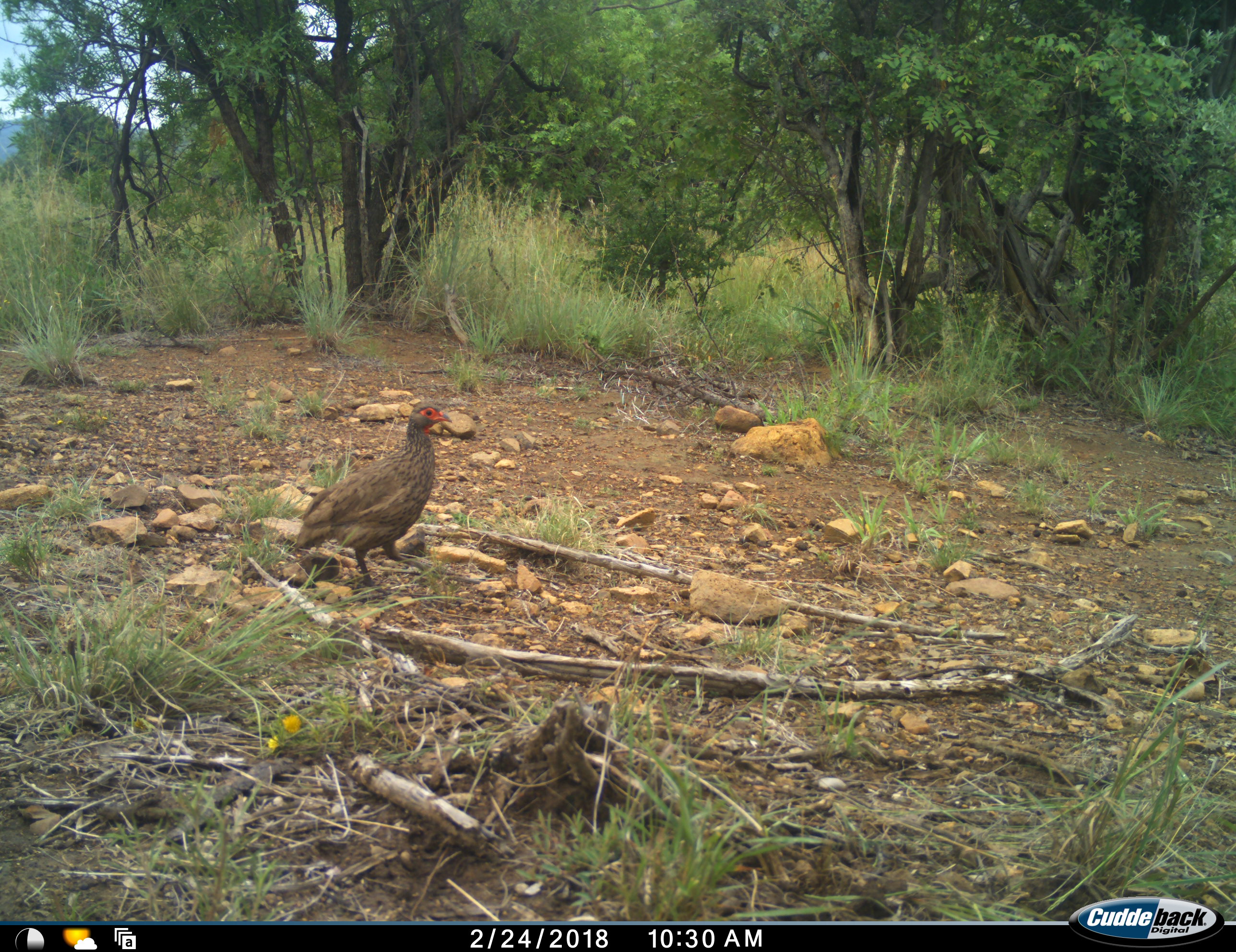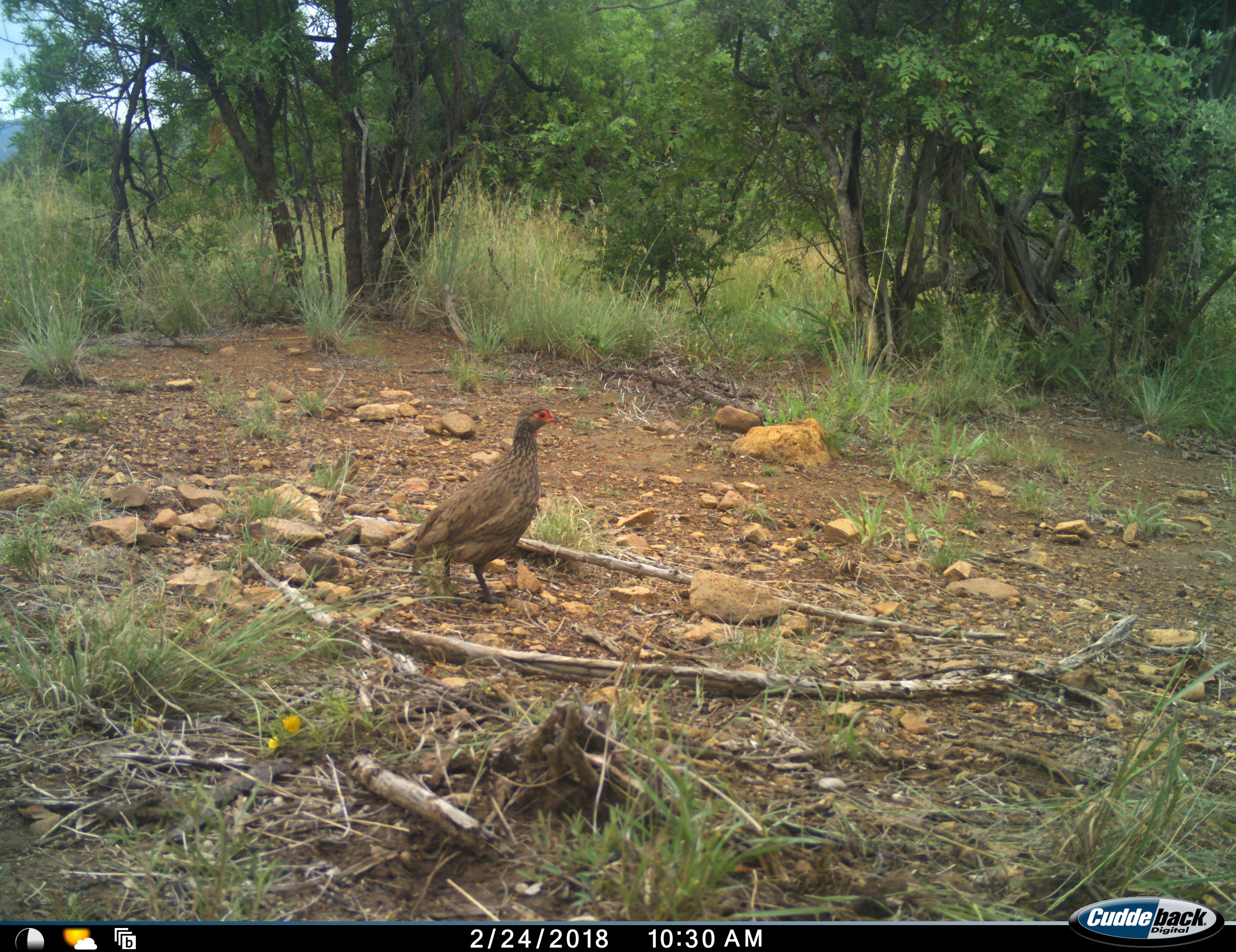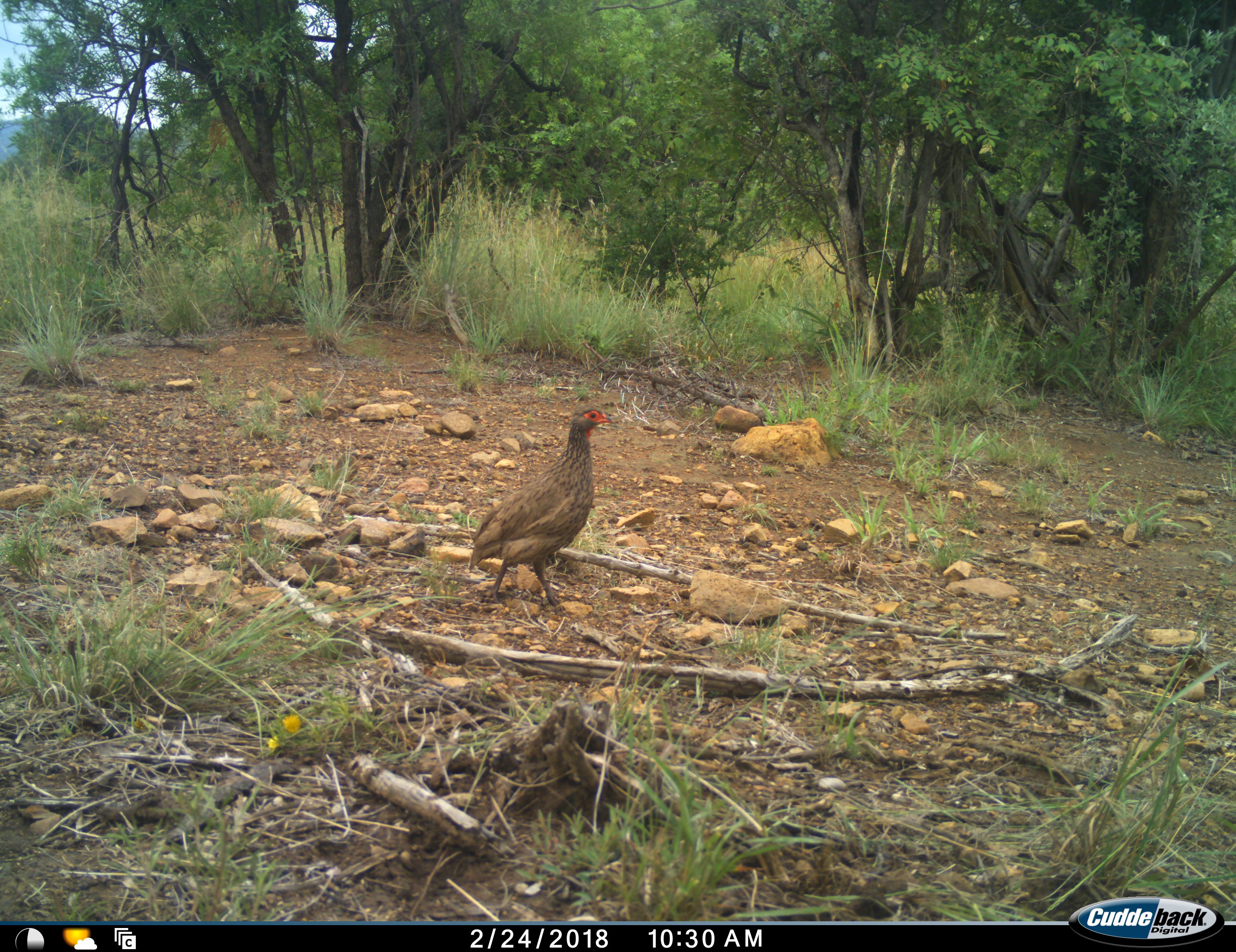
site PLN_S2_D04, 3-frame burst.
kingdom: Animalia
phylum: Chordata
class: Aves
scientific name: Aves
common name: bird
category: birdother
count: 1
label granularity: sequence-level